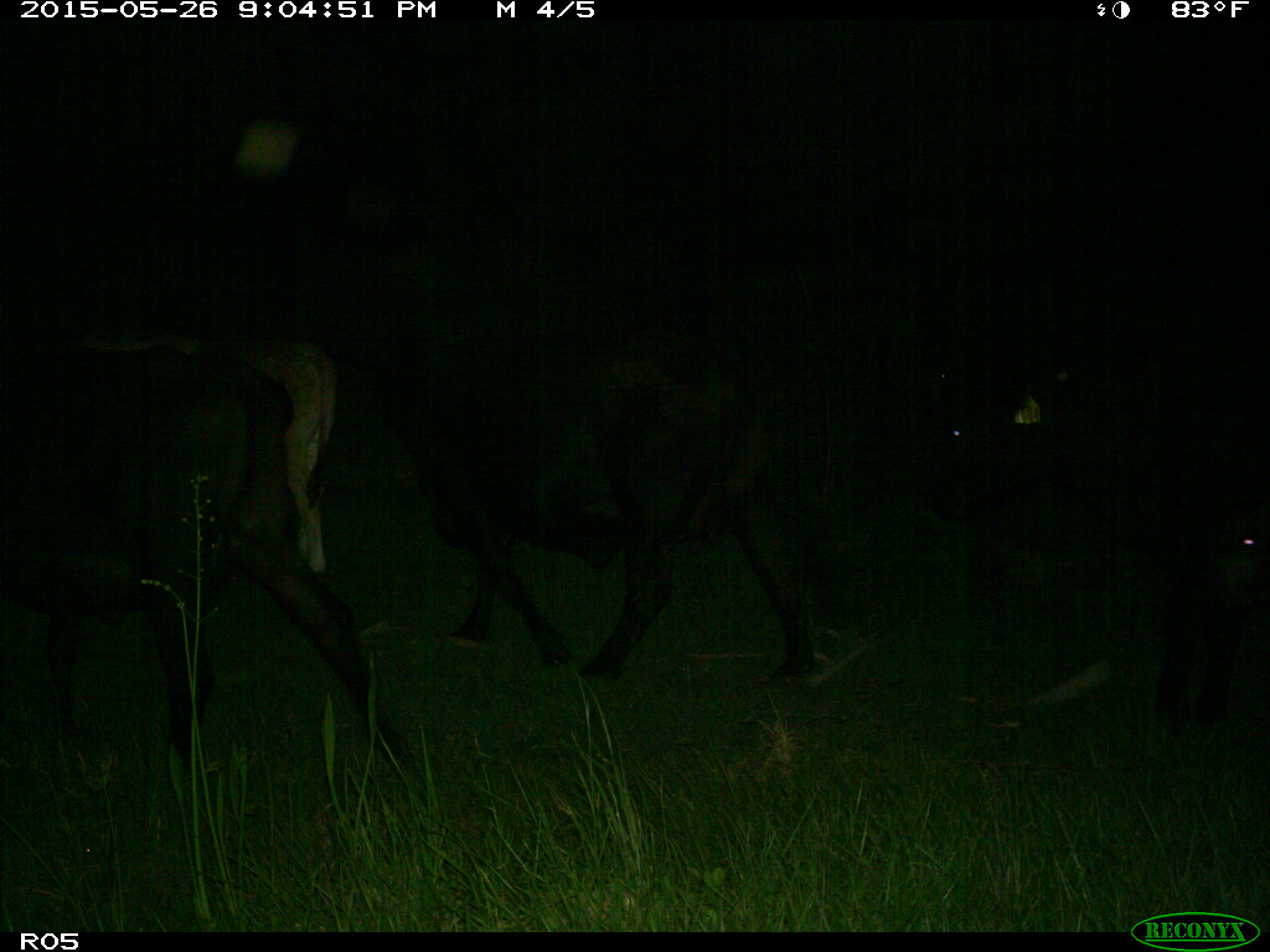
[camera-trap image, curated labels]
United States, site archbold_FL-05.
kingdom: Animalia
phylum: Chordata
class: Mammalia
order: Artiodactyla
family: Bovidae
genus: Bos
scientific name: Bos taurus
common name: domestic cow